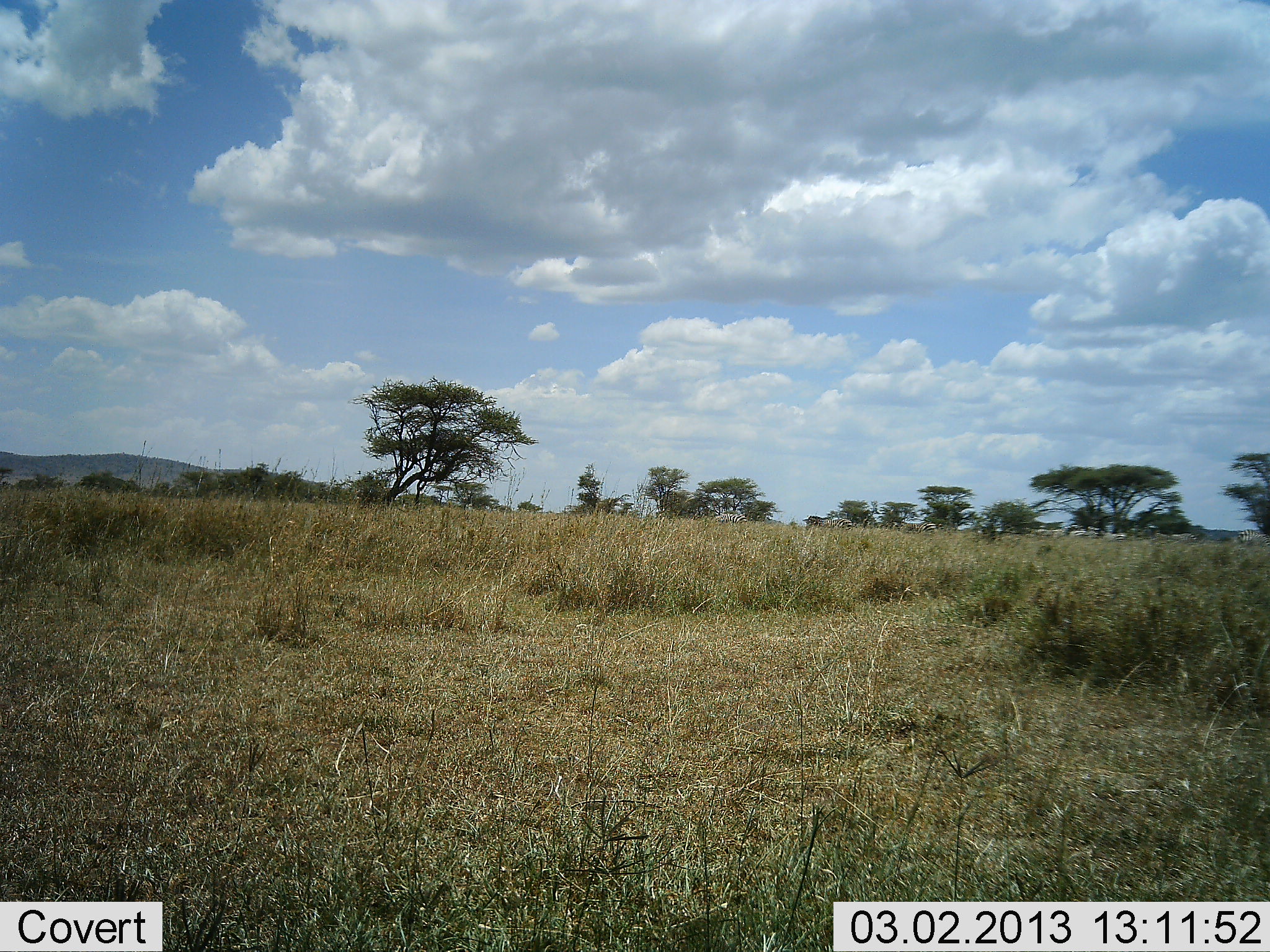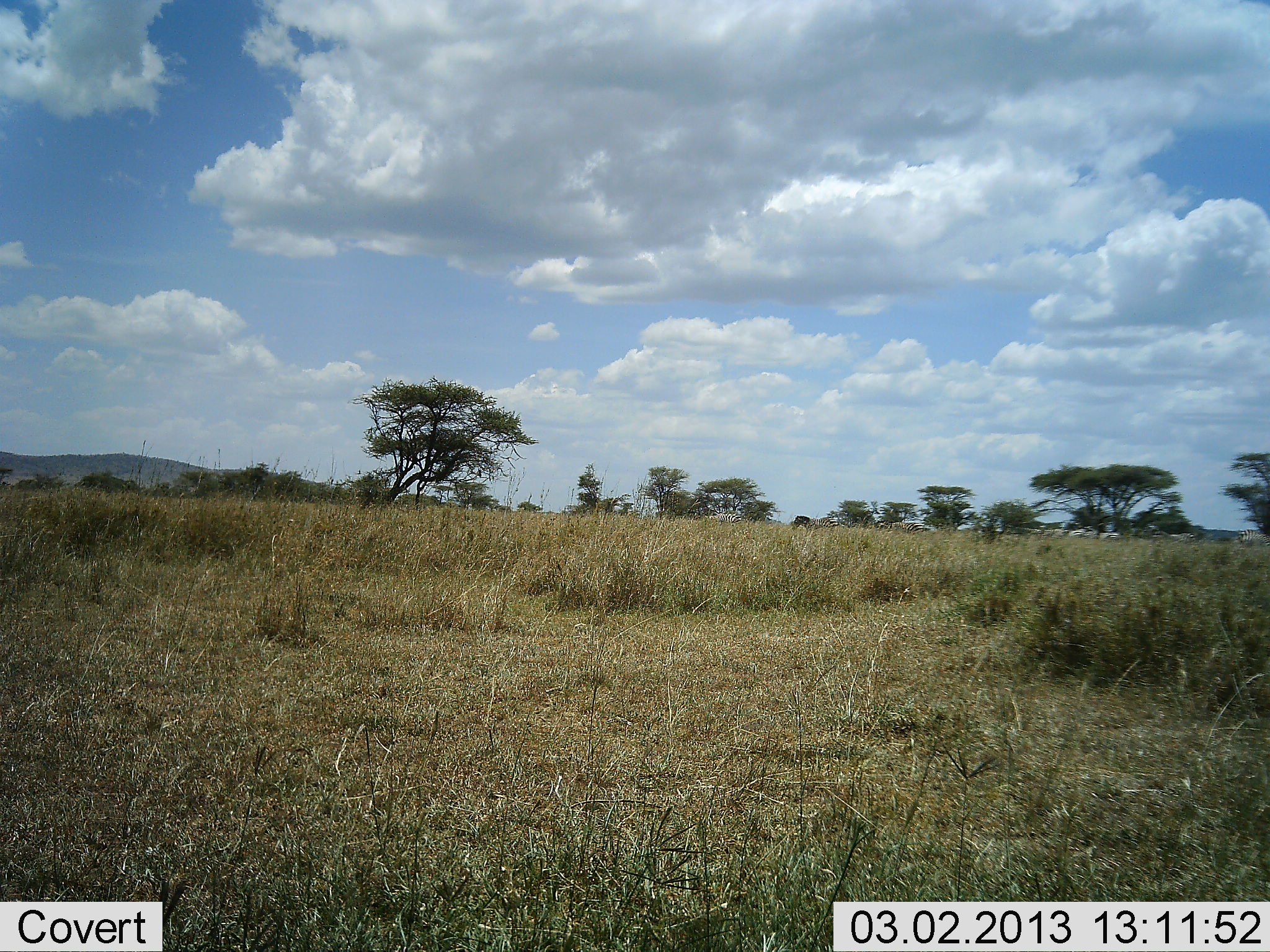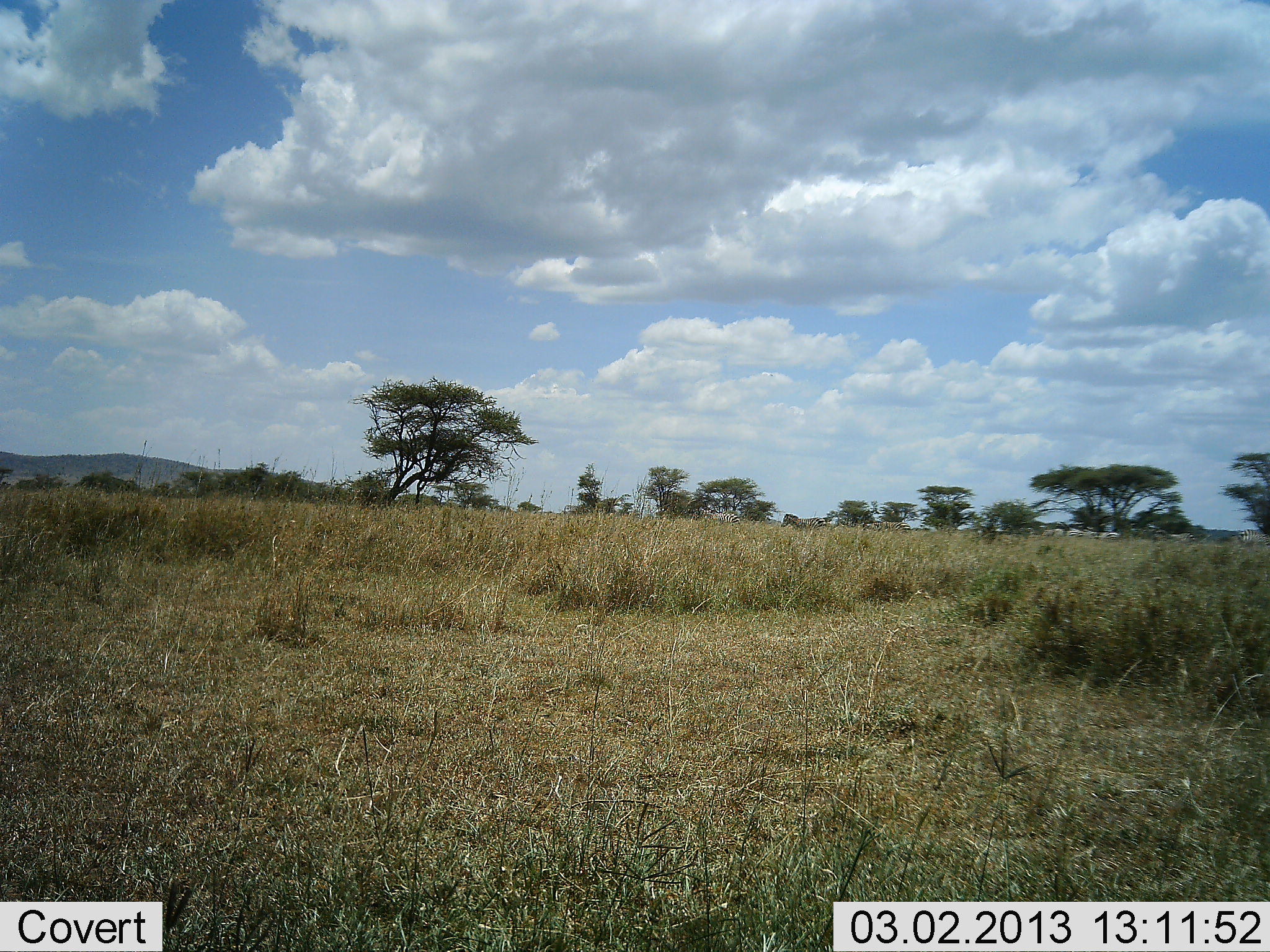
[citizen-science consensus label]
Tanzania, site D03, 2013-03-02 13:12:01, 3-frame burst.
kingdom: Animalia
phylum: Chordata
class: Mammalia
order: Perissodactyla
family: Equidae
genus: Equus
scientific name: Equus quagga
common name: plains zebra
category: zebra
Zebra (plains zebra) (Equus quagga), count 7. Behavior (volunteer vote fractions): standing 0%, resting 0%, moving 93%, interacting 3%. Young present (vote fraction): 0%. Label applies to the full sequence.